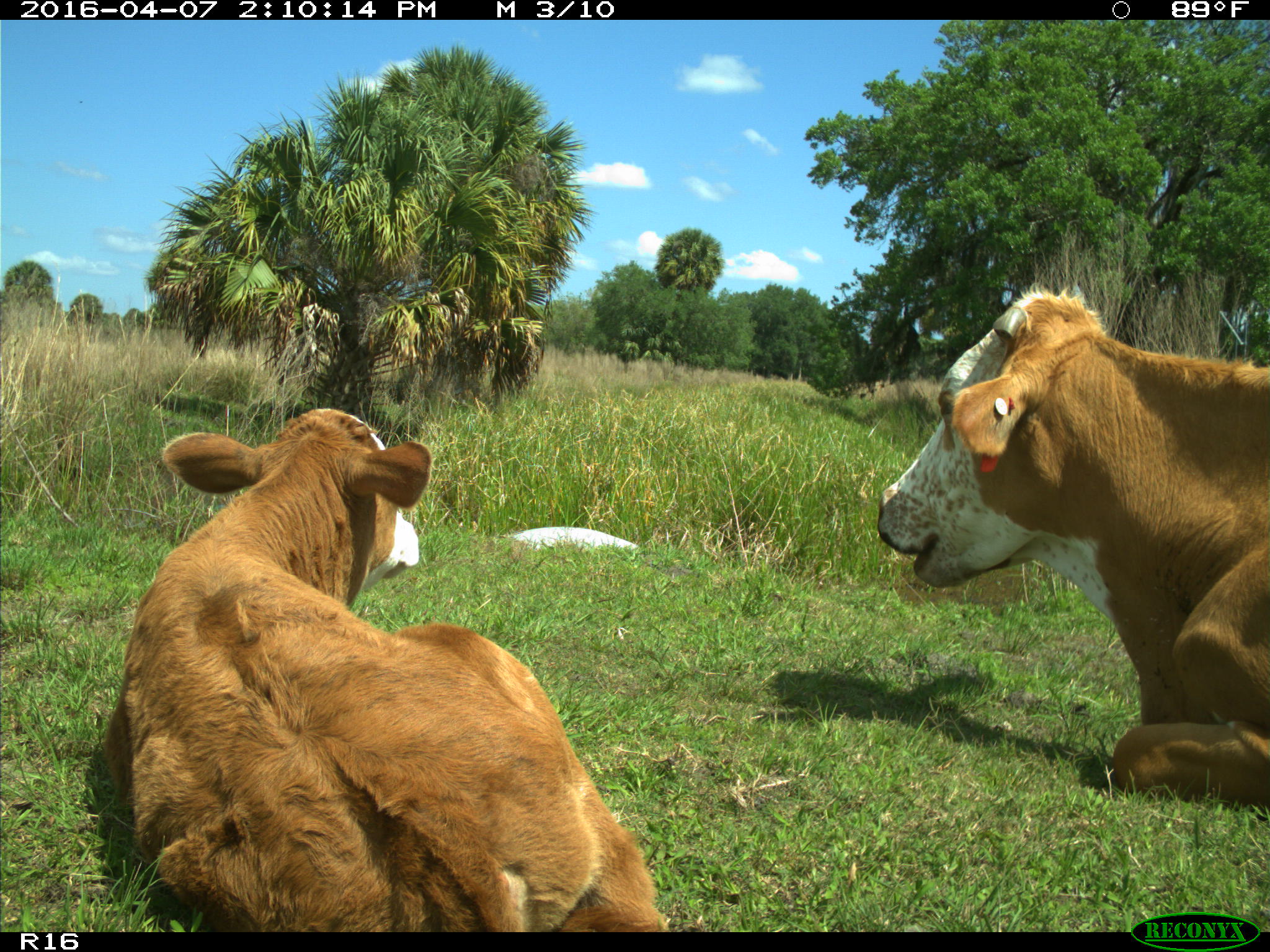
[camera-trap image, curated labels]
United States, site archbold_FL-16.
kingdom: Animalia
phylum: Chordata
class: Mammalia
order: Artiodactyla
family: Bovidae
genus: Bos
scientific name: Bos taurus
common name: domestic cow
Bos taurus (domestic cow).